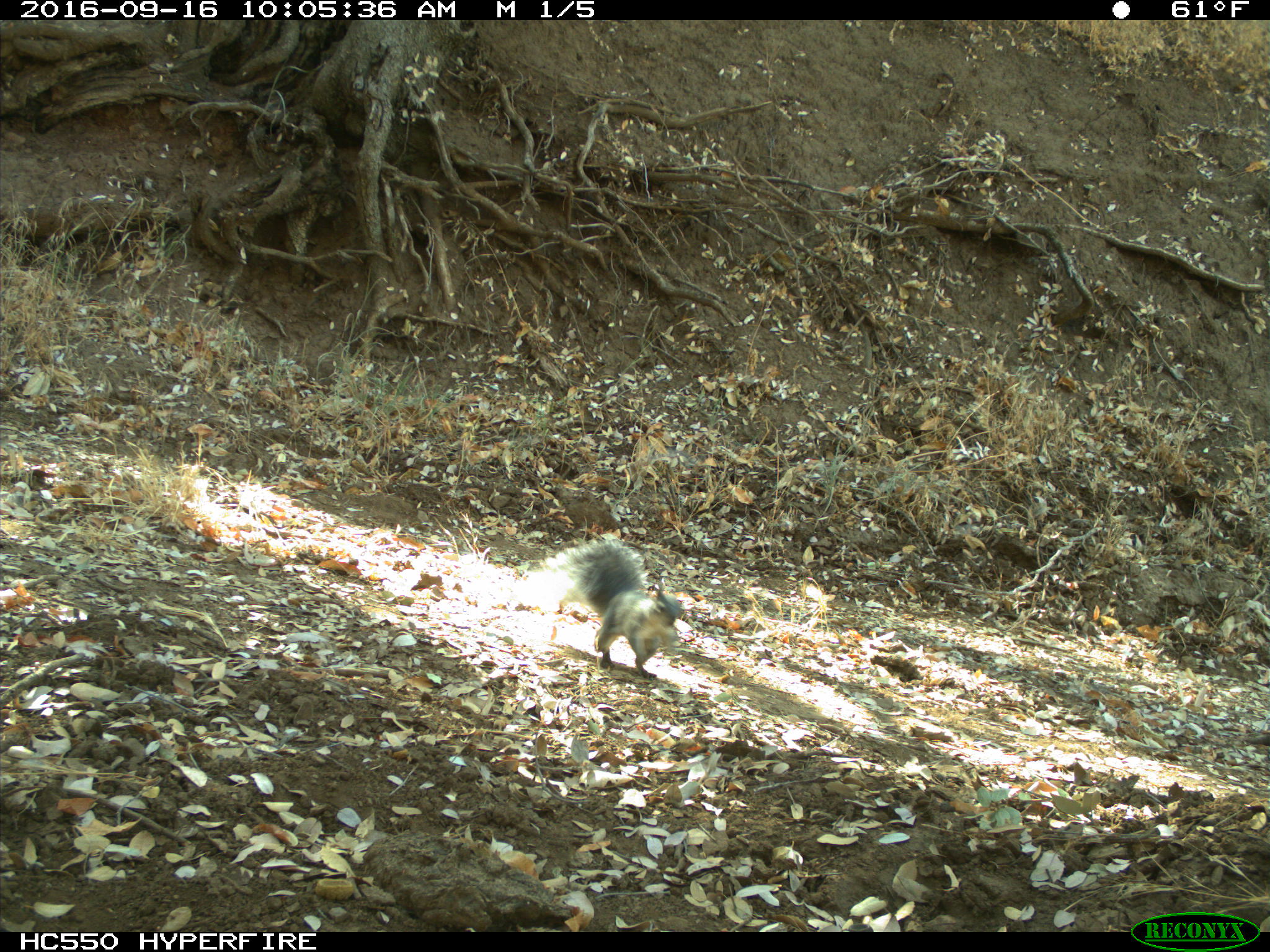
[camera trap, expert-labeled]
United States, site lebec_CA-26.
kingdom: Animalia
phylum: Chordata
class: Mammalia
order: Rodentia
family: Sciuridae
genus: Sciurus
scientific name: Sciurus carolinensis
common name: eastern gray squirrel